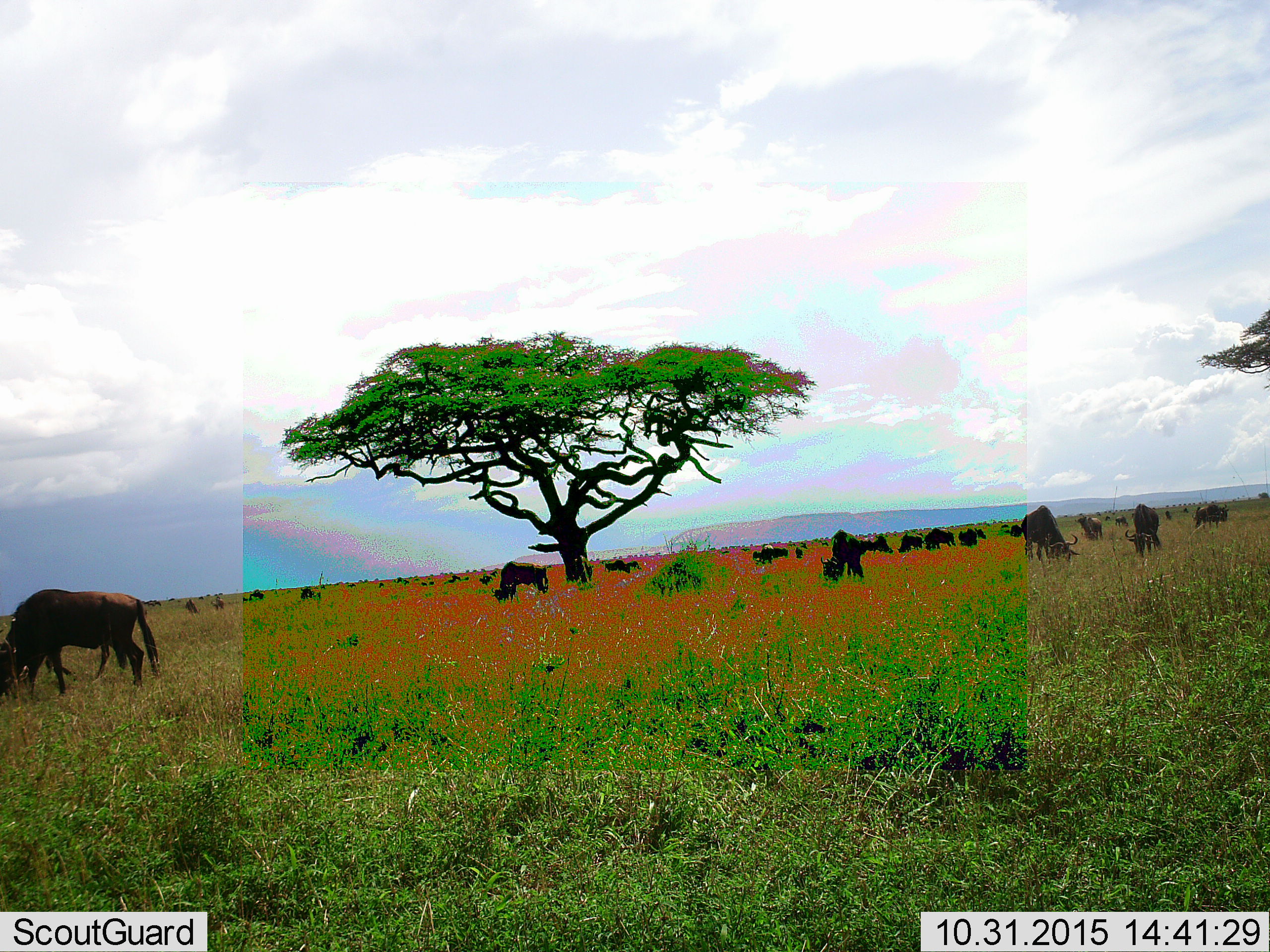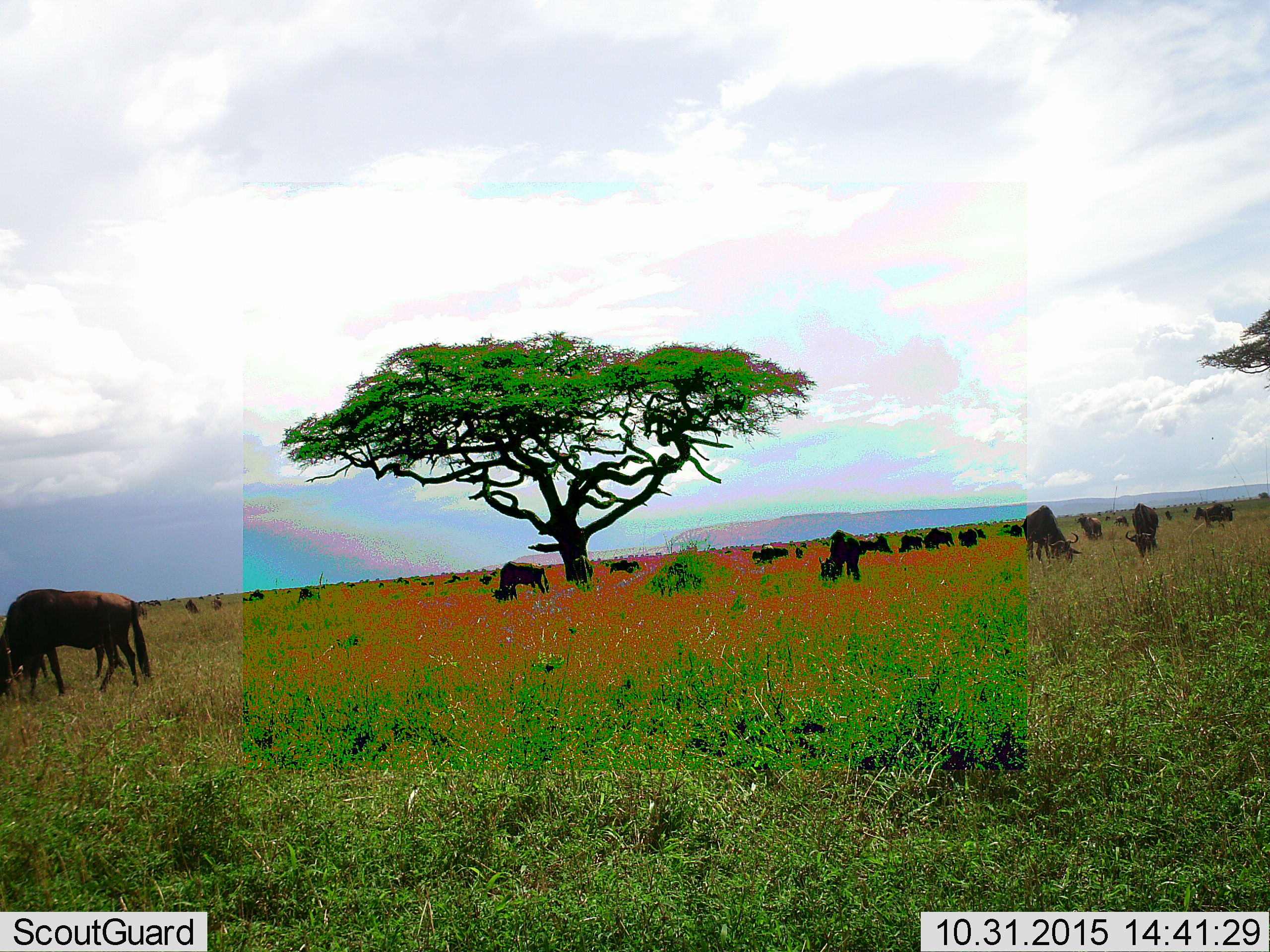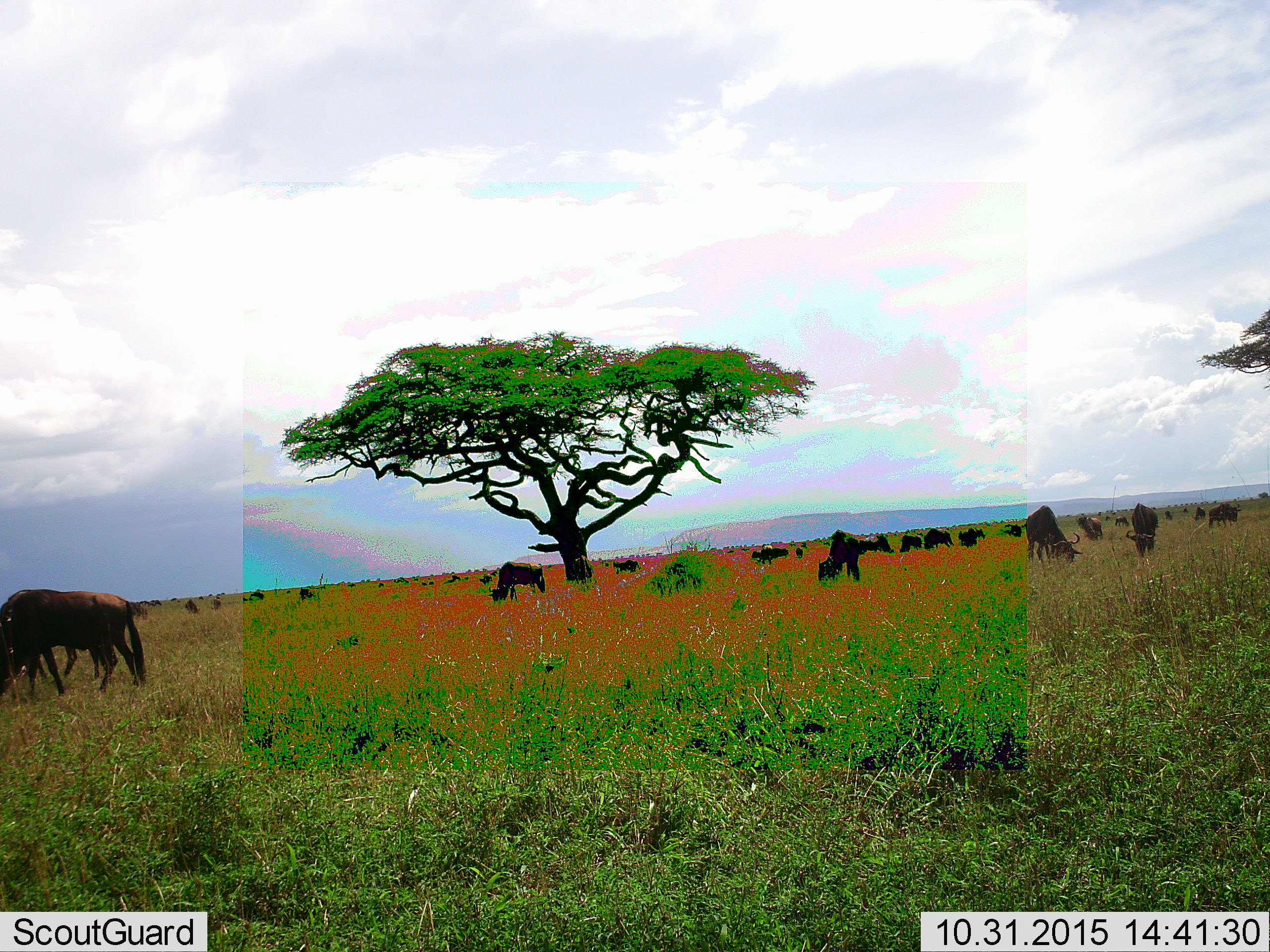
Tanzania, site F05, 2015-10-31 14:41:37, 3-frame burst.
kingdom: Animalia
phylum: Chordata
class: Mammalia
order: Artiodactyla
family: Bovidae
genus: Connochaetes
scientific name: Connochaetes taurinus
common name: blue wildebeest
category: wildebeest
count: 11-50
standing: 47%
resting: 12%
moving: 24%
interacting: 0%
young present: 12%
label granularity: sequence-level